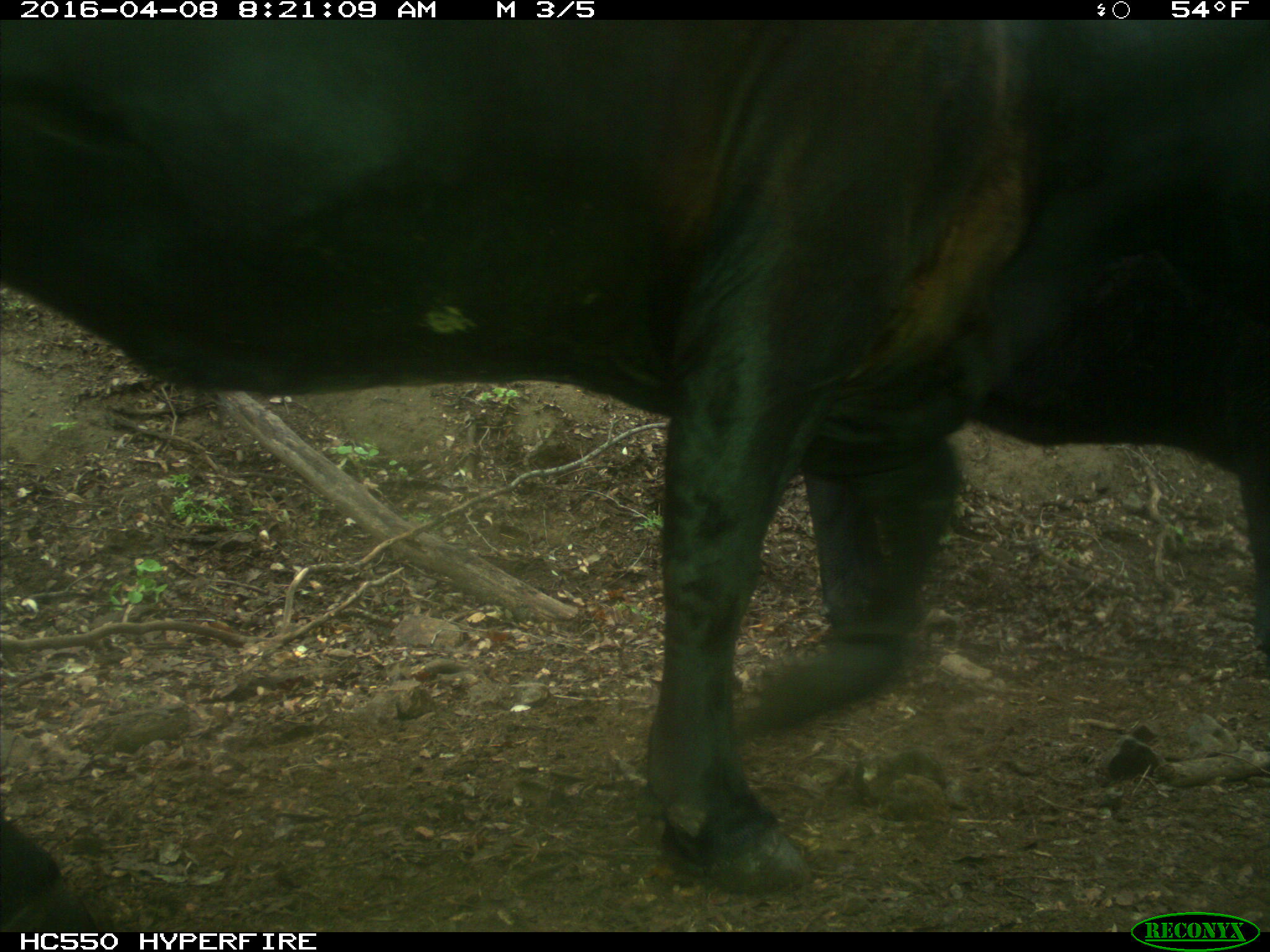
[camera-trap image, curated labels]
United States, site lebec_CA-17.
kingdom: Animalia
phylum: Chordata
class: Mammalia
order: Artiodactyla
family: Bovidae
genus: Bos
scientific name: Bos taurus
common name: domestic cow